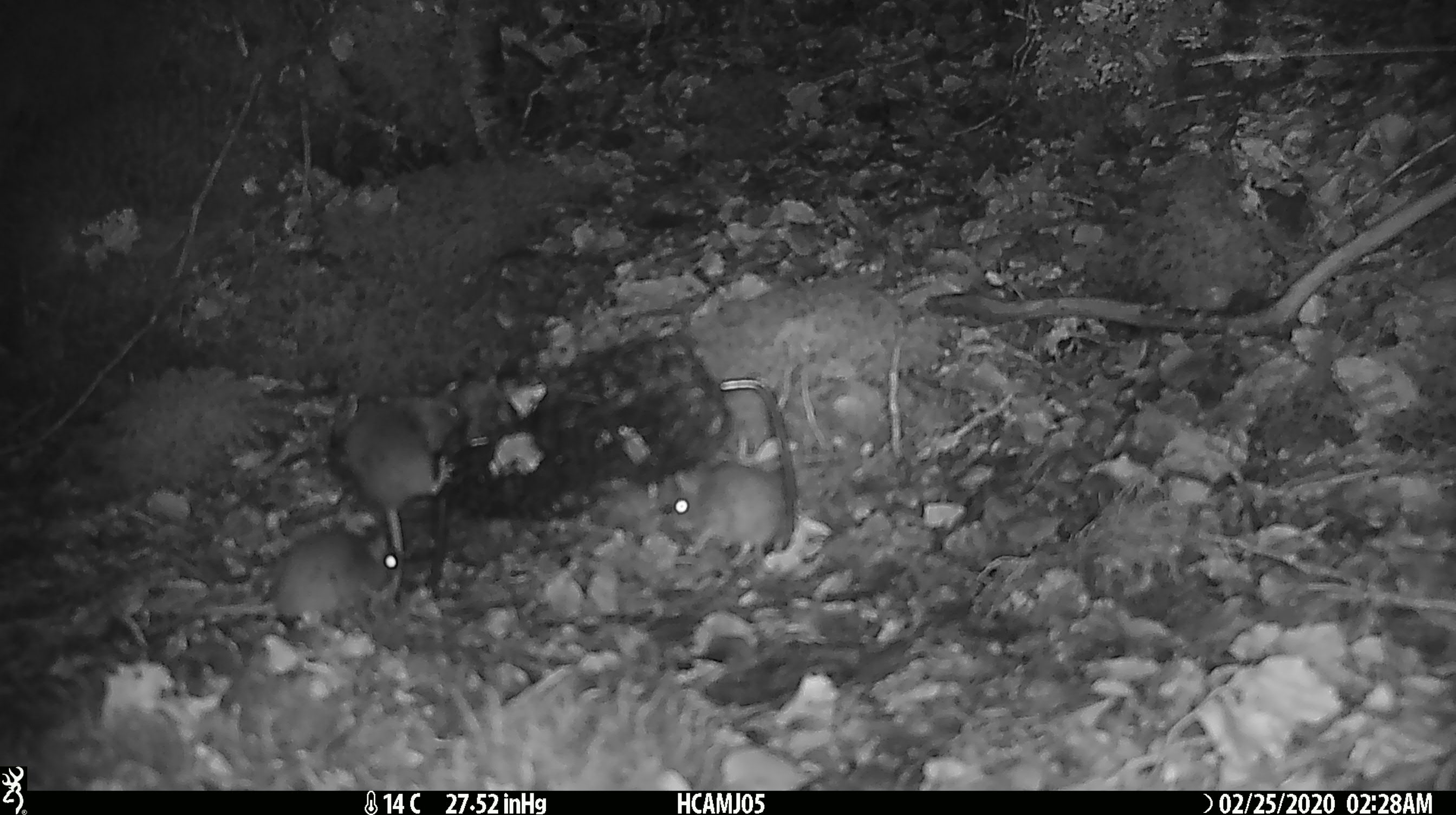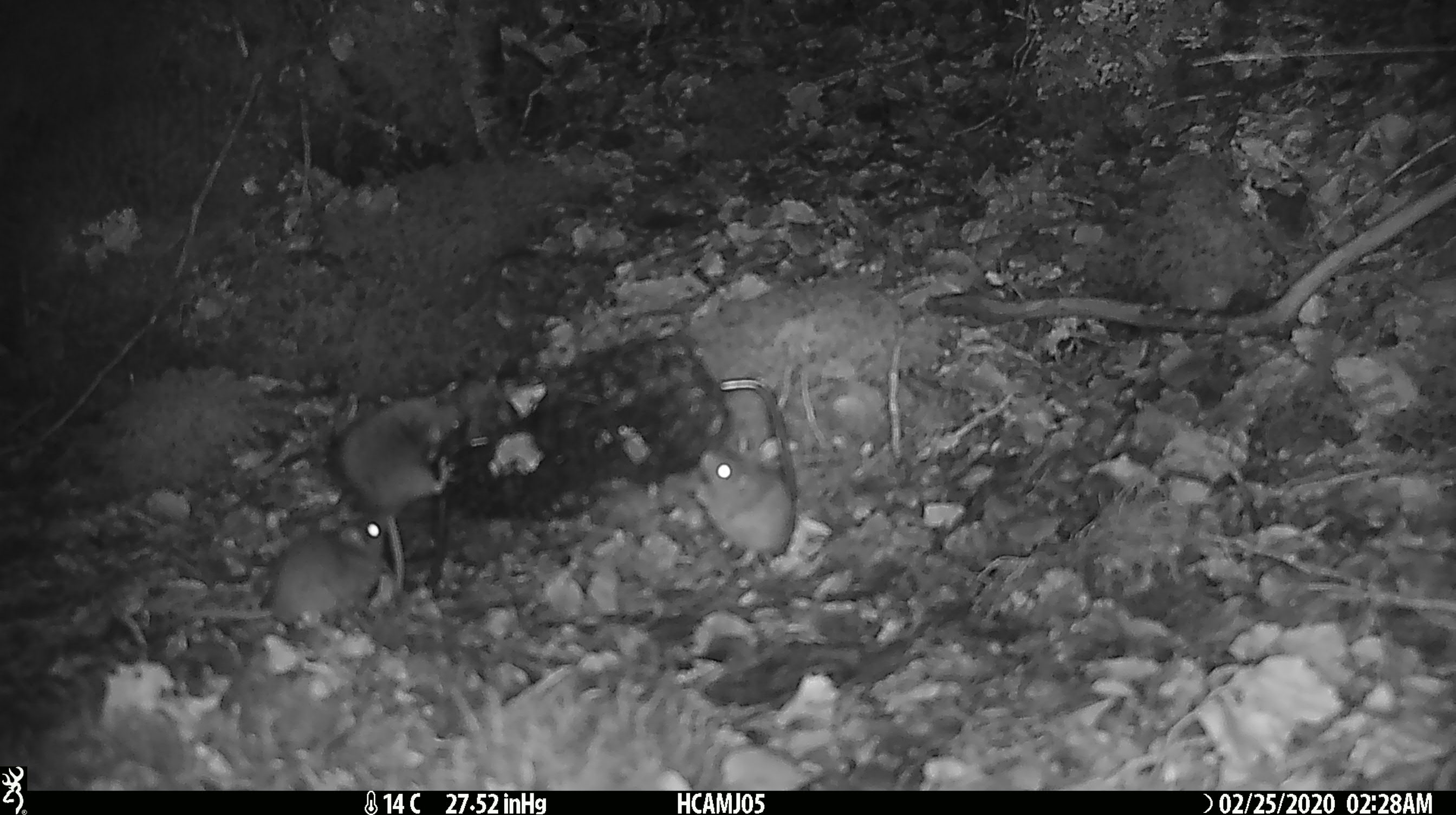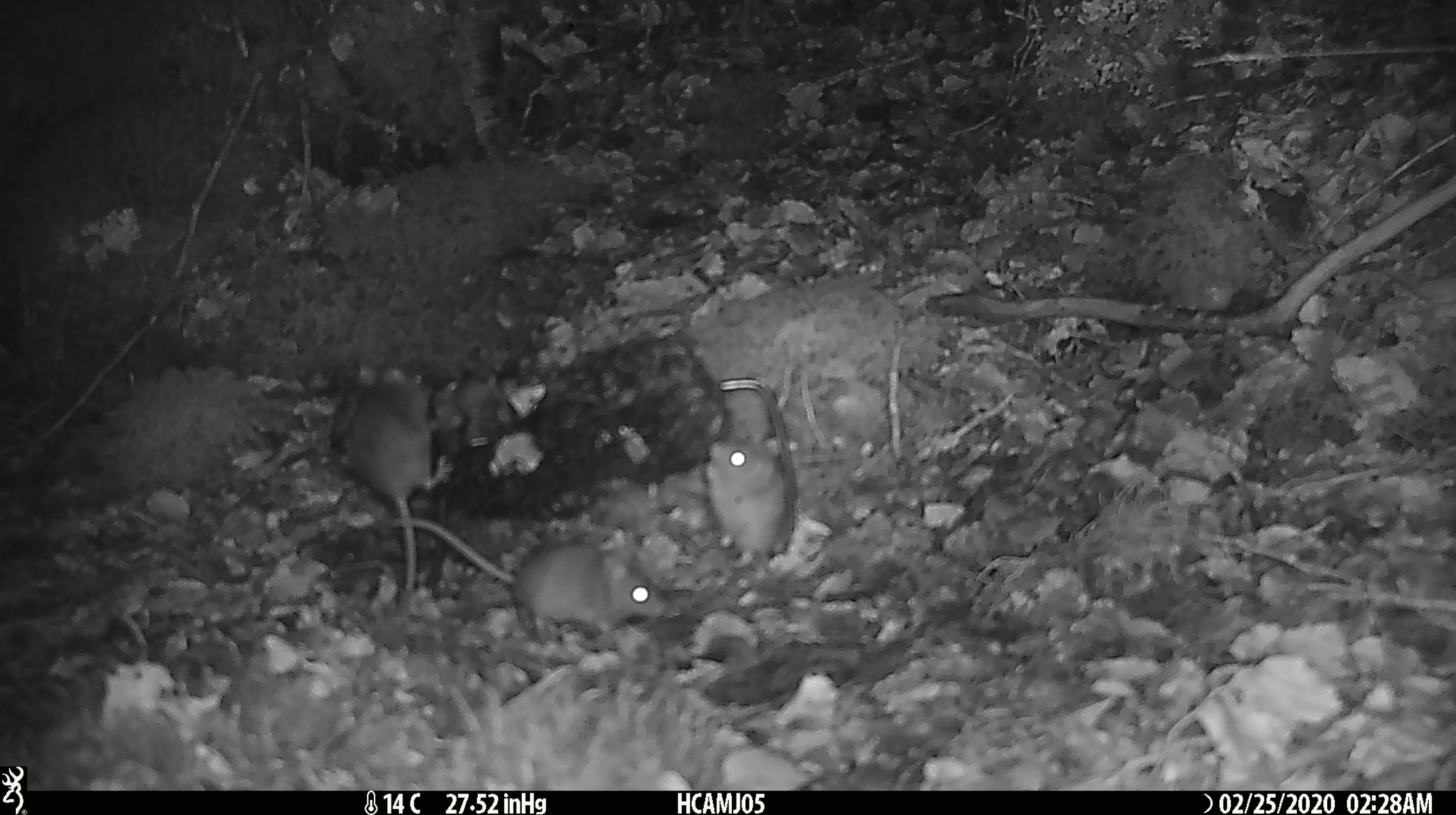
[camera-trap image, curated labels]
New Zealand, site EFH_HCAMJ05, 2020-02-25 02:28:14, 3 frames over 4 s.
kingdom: Animalia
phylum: Chordata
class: Mammalia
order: Rodentia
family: Muridae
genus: Mus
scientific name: Mus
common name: mouse